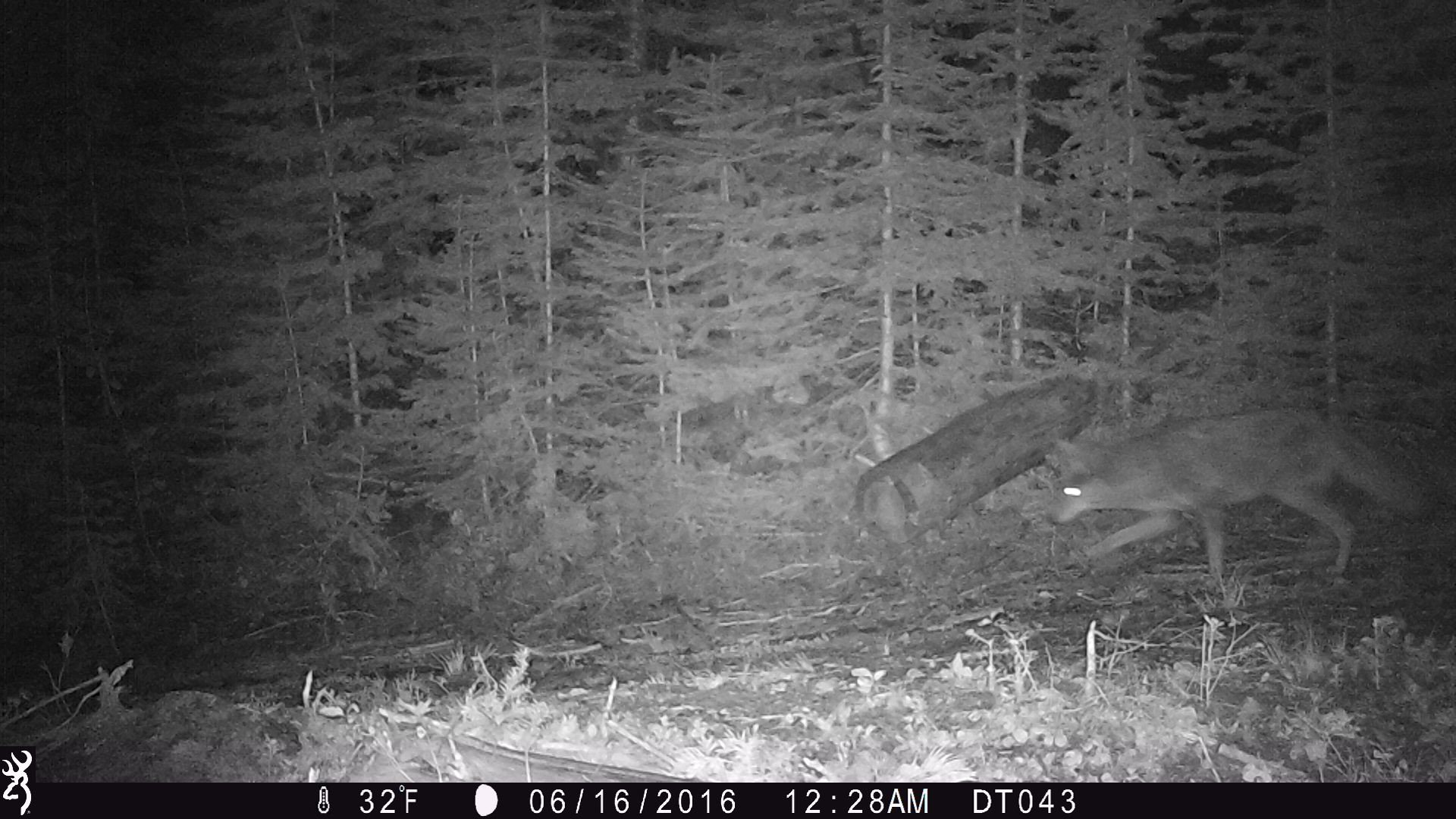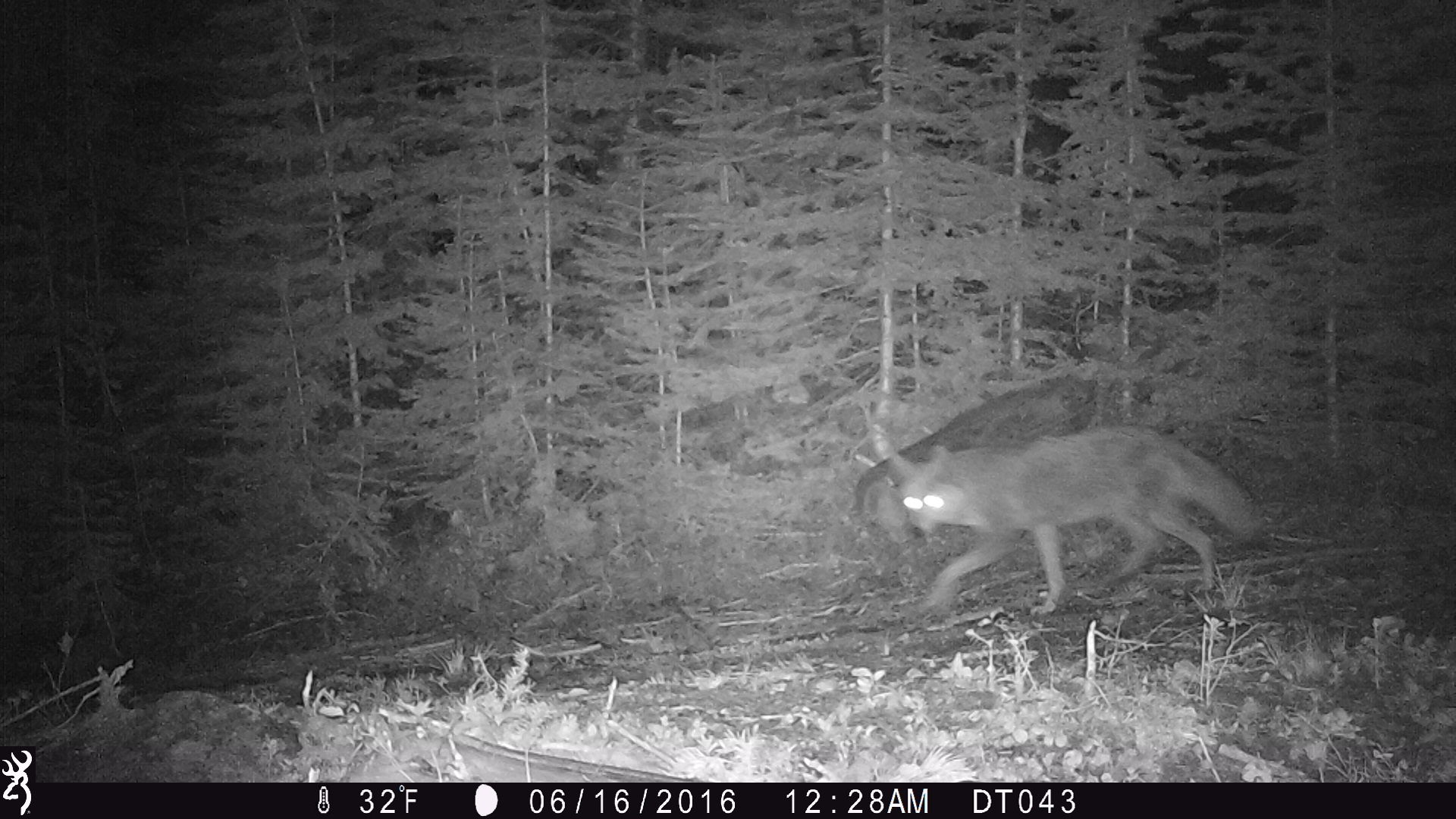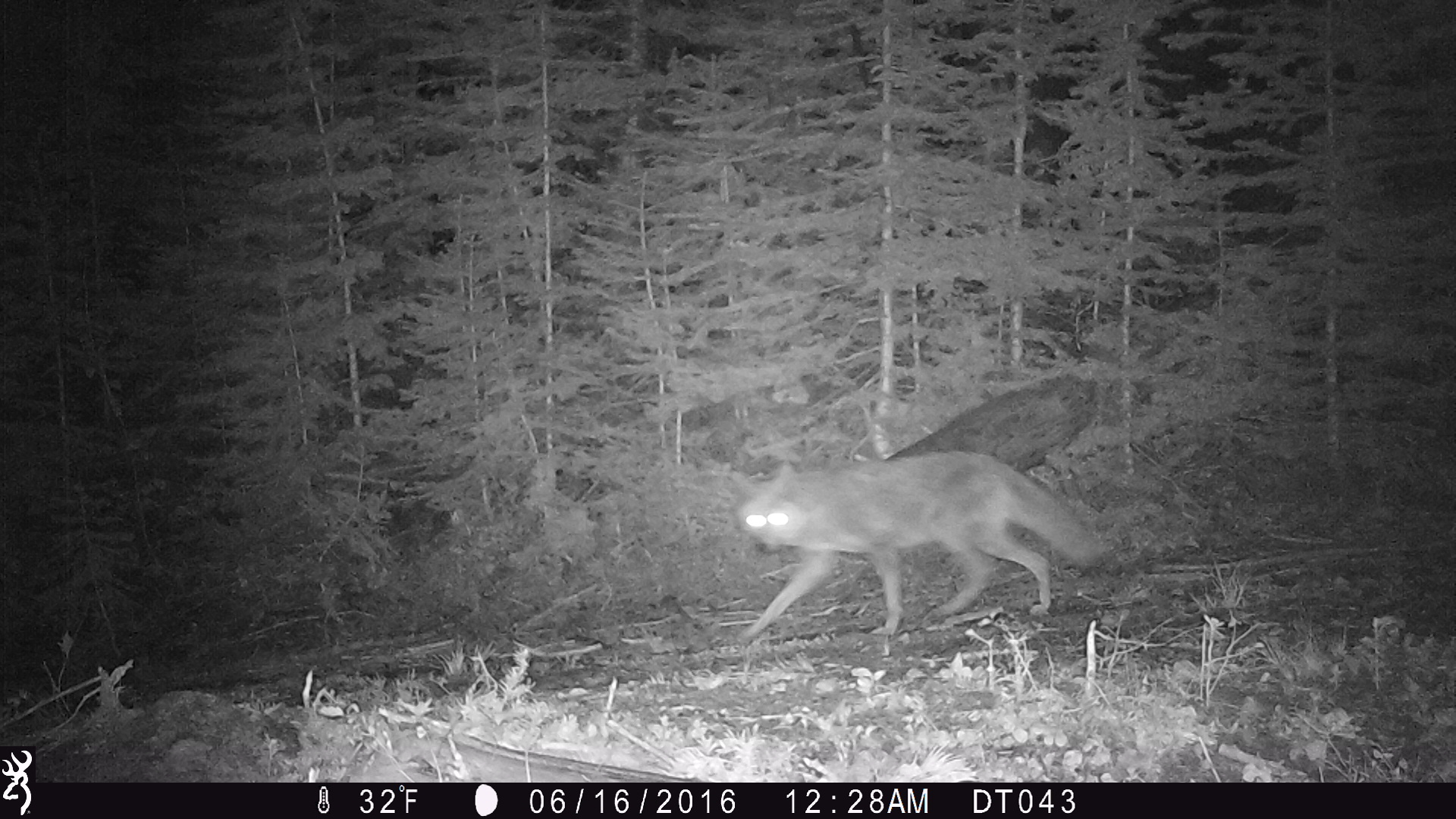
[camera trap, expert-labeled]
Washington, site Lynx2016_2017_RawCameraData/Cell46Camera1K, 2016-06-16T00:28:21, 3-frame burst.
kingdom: Animalia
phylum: Chordata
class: Mammalia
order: Carnivora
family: Canidae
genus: Canis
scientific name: Canis latrans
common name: coyote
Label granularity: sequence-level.